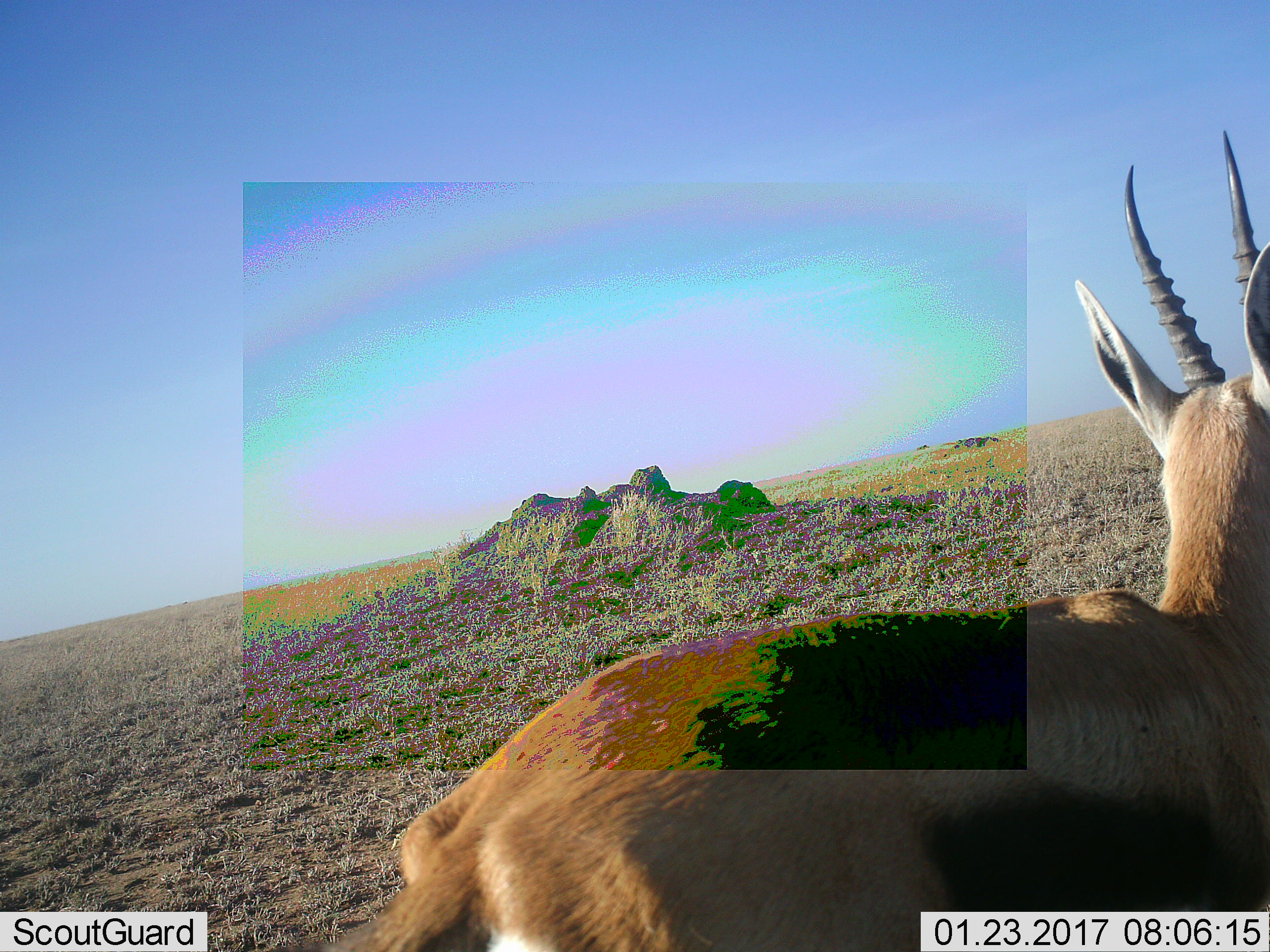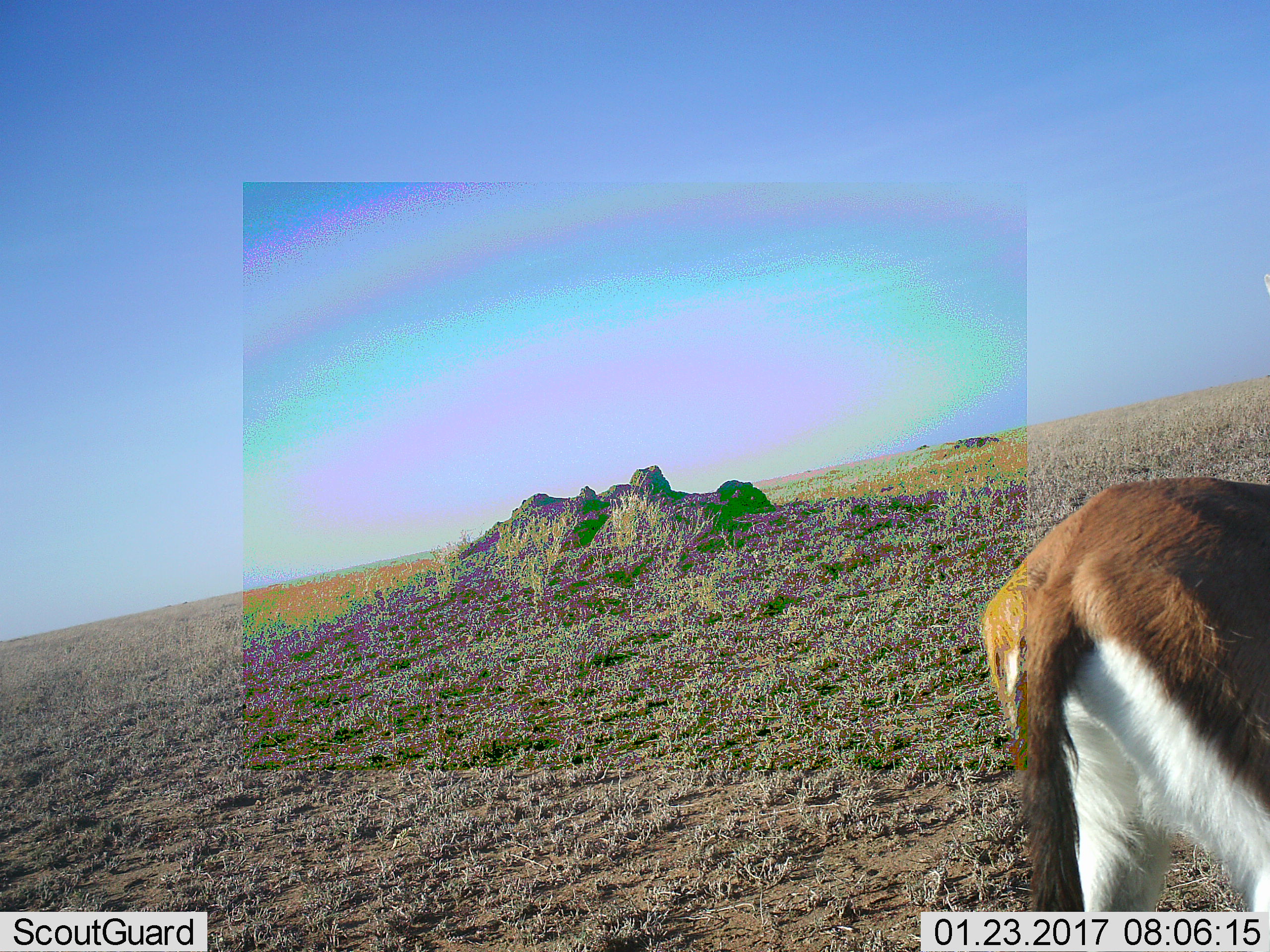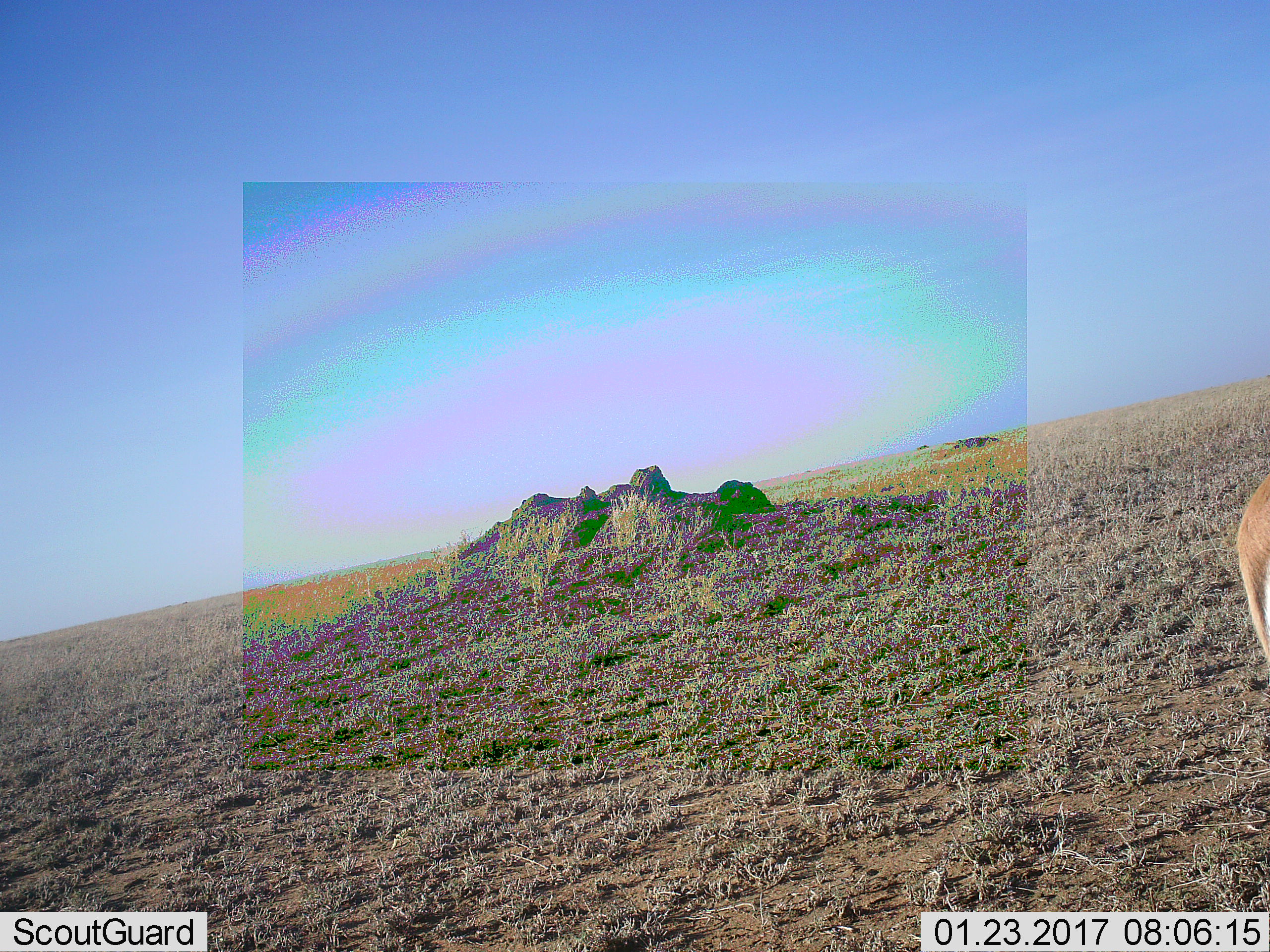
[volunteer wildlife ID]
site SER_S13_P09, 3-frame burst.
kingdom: Animalia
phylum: Chordata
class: Mammalia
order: Artiodactyla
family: Bovidae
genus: Eudorcas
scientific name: Eudorcas thomsonii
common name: thomson's gazelle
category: gazellethomsons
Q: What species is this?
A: Gazellethomsons (thomson's gazelle) (Eudorcas thomsonii).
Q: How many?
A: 1.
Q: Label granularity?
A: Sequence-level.